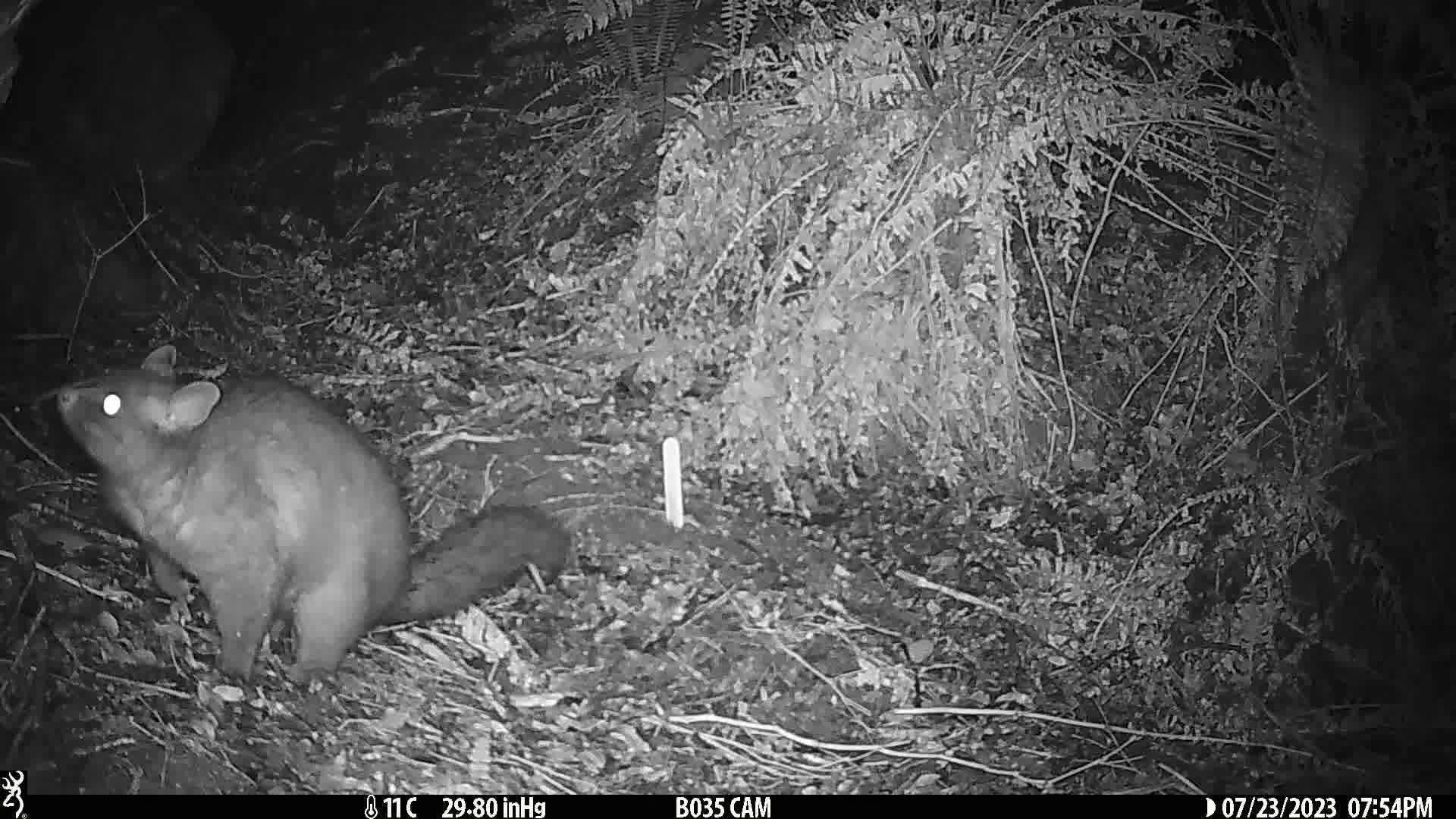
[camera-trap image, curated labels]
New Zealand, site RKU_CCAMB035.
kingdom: Animalia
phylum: Chordata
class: Mammalia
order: Diprotodontia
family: Phalangeridae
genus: Trichosurus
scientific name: Trichosurus vulpecula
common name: common brushtail possum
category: possum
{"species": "possum (common brushtail possum) (Trichosurus vulpecula)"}